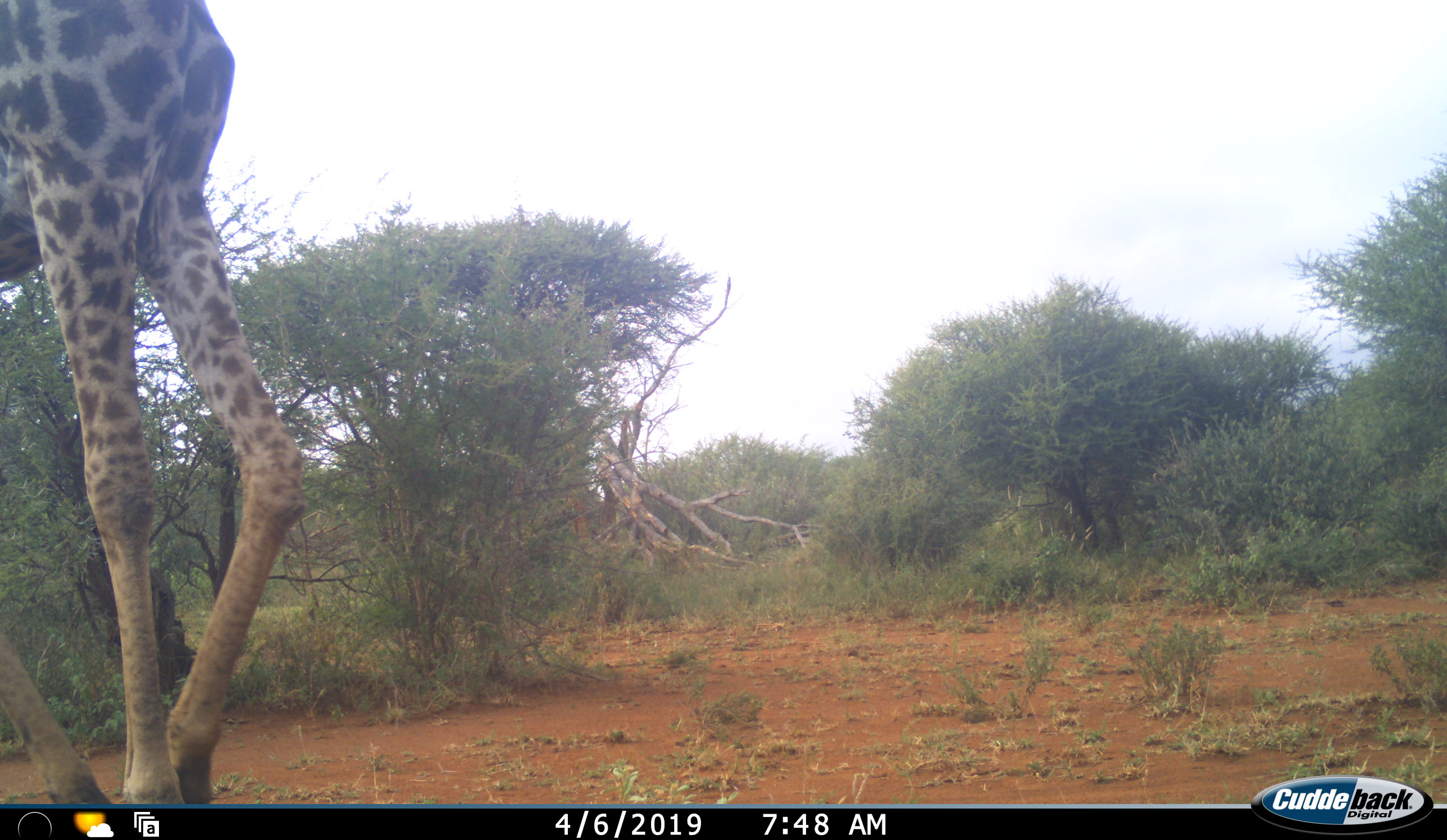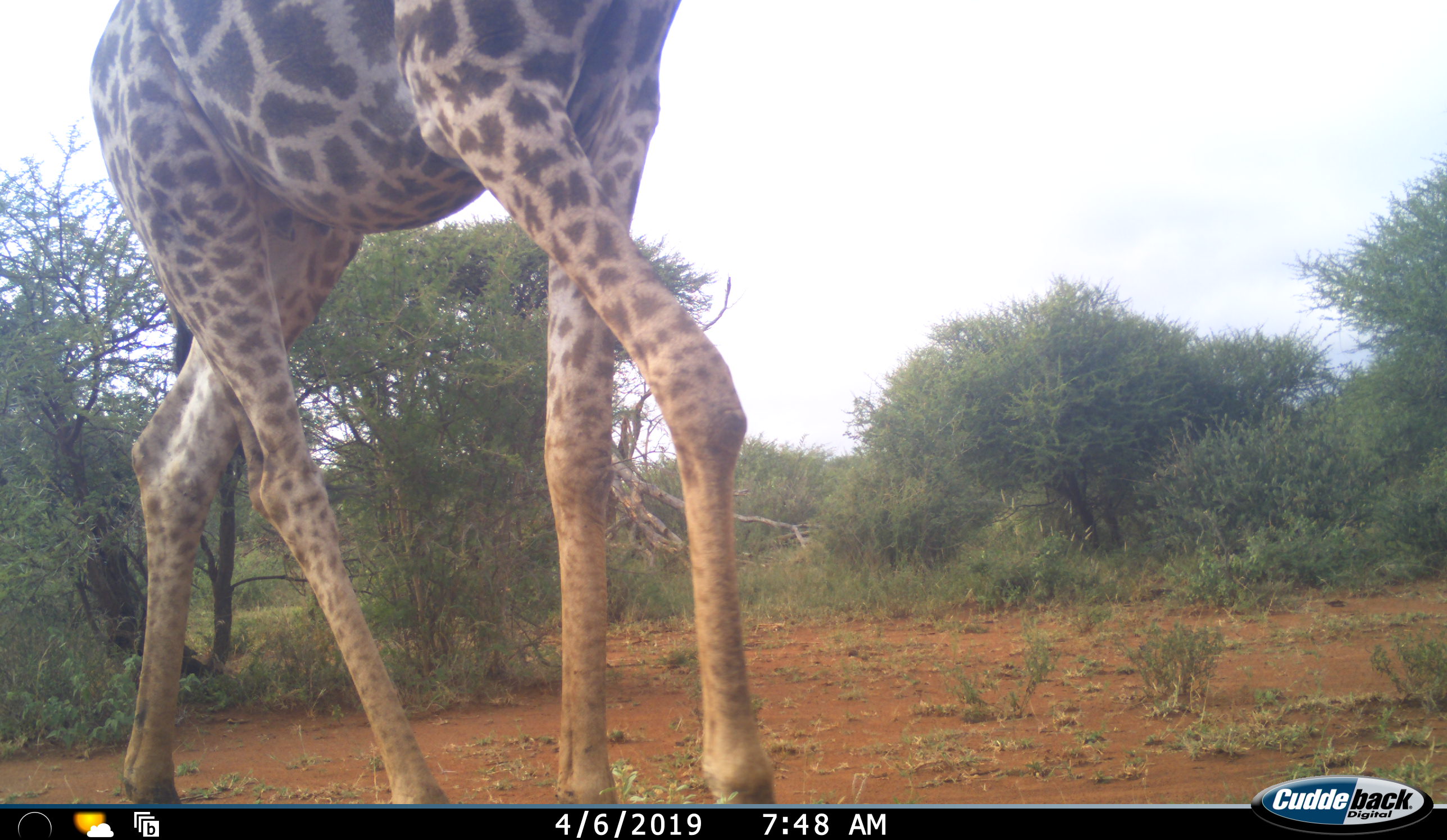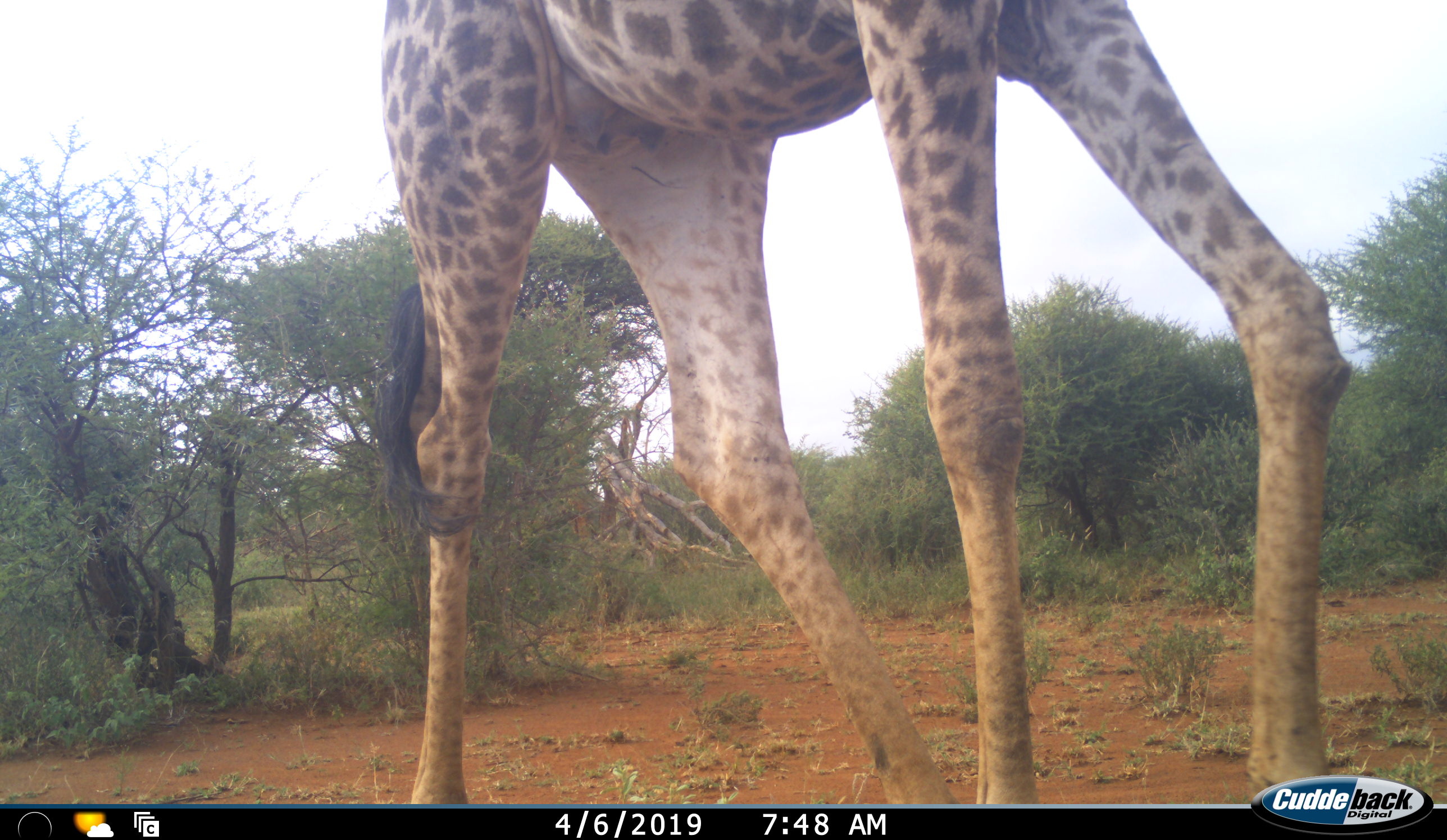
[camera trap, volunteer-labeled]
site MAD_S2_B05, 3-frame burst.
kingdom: Animalia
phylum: Chordata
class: Mammalia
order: Artiodactyla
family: Giraffidae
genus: Giraffa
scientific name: Giraffa camelopardalis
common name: giraffe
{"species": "giraffe (Giraffa camelopardalis)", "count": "1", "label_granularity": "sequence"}